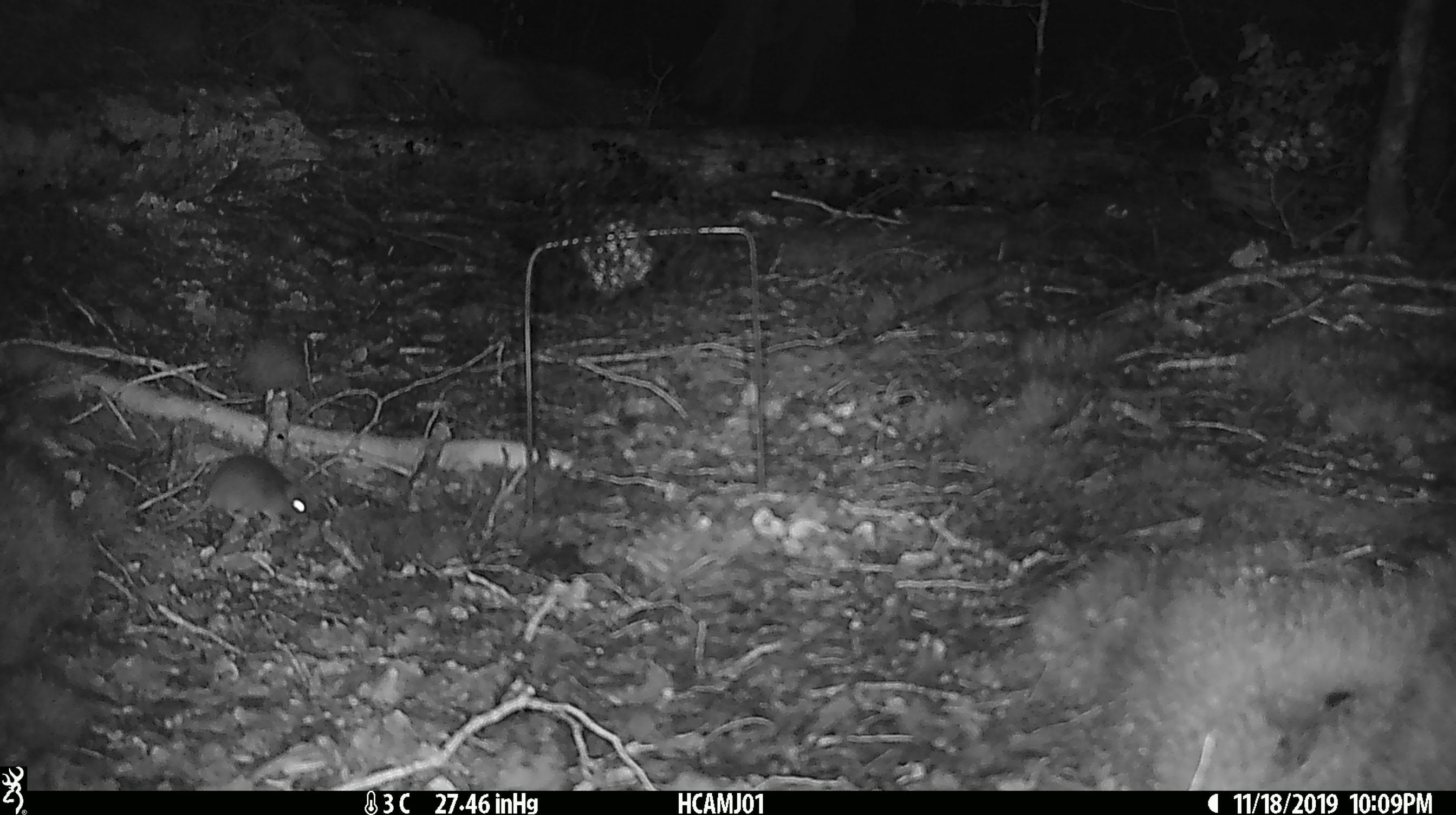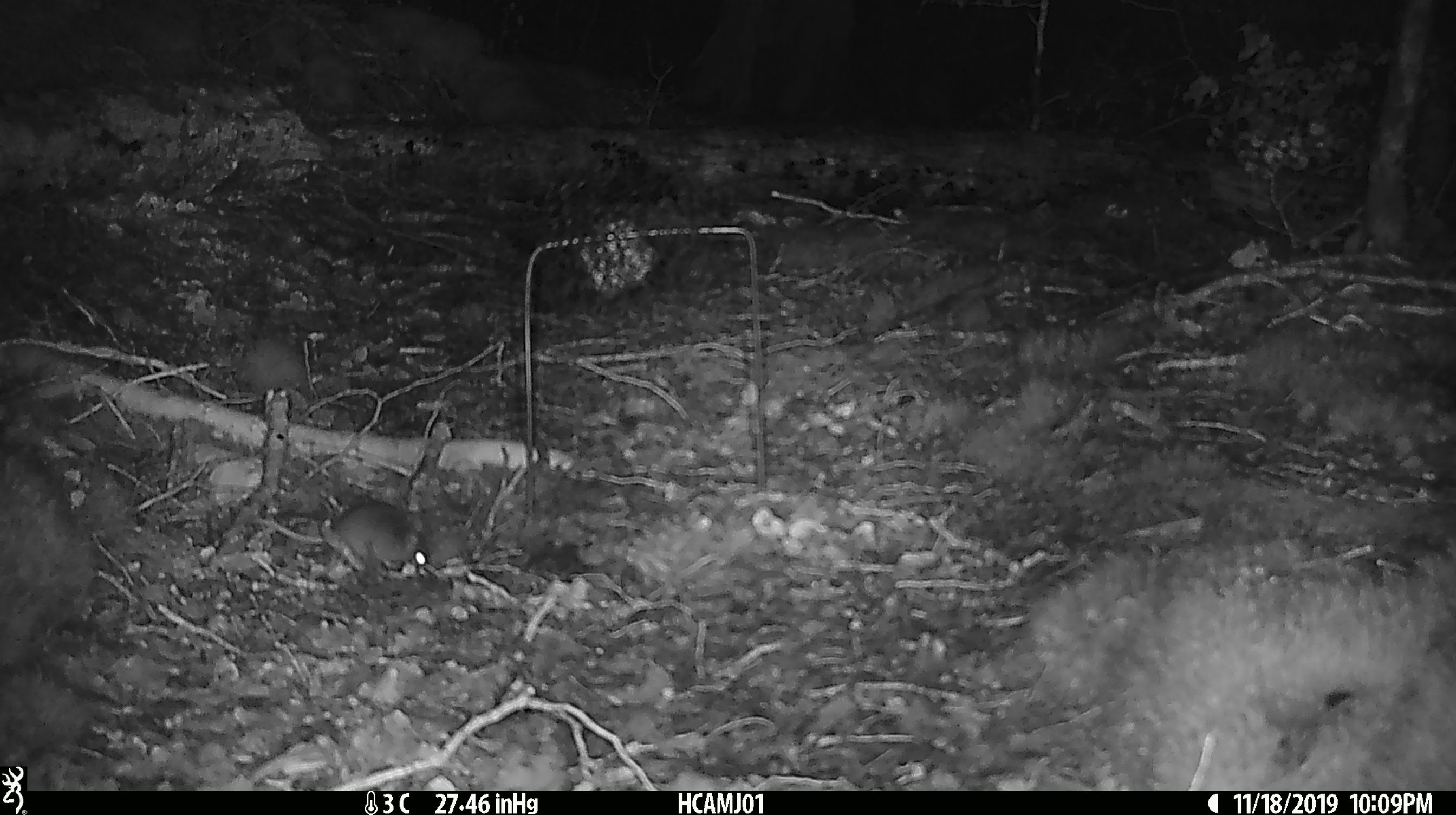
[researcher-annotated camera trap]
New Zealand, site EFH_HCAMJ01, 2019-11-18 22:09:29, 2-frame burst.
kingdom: Animalia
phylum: Chordata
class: Mammalia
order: Rodentia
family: Muridae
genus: Mus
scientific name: Mus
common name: mouse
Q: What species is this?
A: Mouse (Mus).